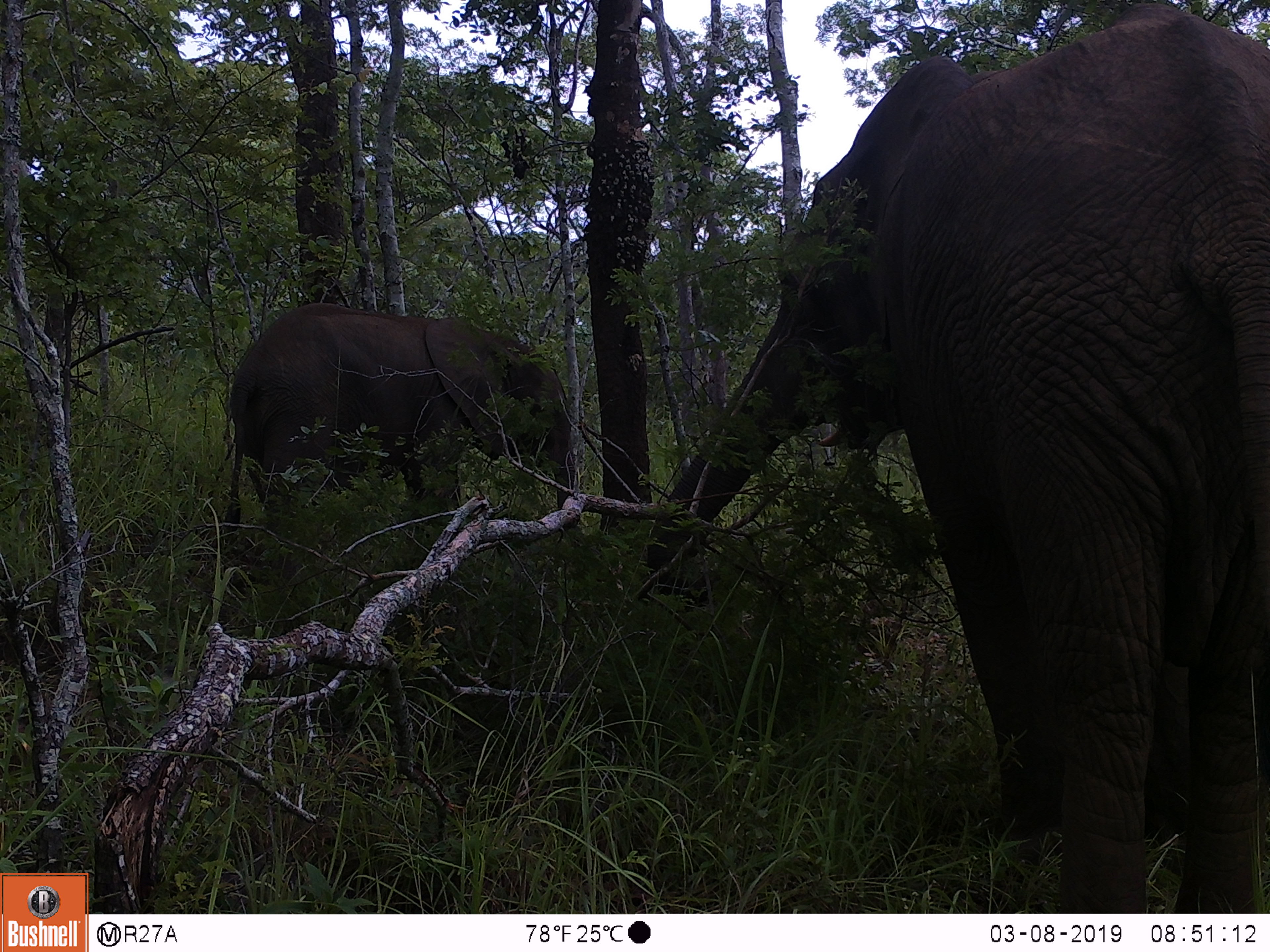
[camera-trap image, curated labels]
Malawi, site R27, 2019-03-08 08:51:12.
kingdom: Animalia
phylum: Chordata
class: Mammalia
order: Proboscidea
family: Elephantidae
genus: Loxodonta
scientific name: Loxodonta africana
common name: african savanna elephant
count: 2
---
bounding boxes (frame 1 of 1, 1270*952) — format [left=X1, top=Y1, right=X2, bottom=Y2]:
african savanna elephant: [left=642, top=6, right=1266, bottom=908]; [left=217, top=277, right=620, bottom=553]